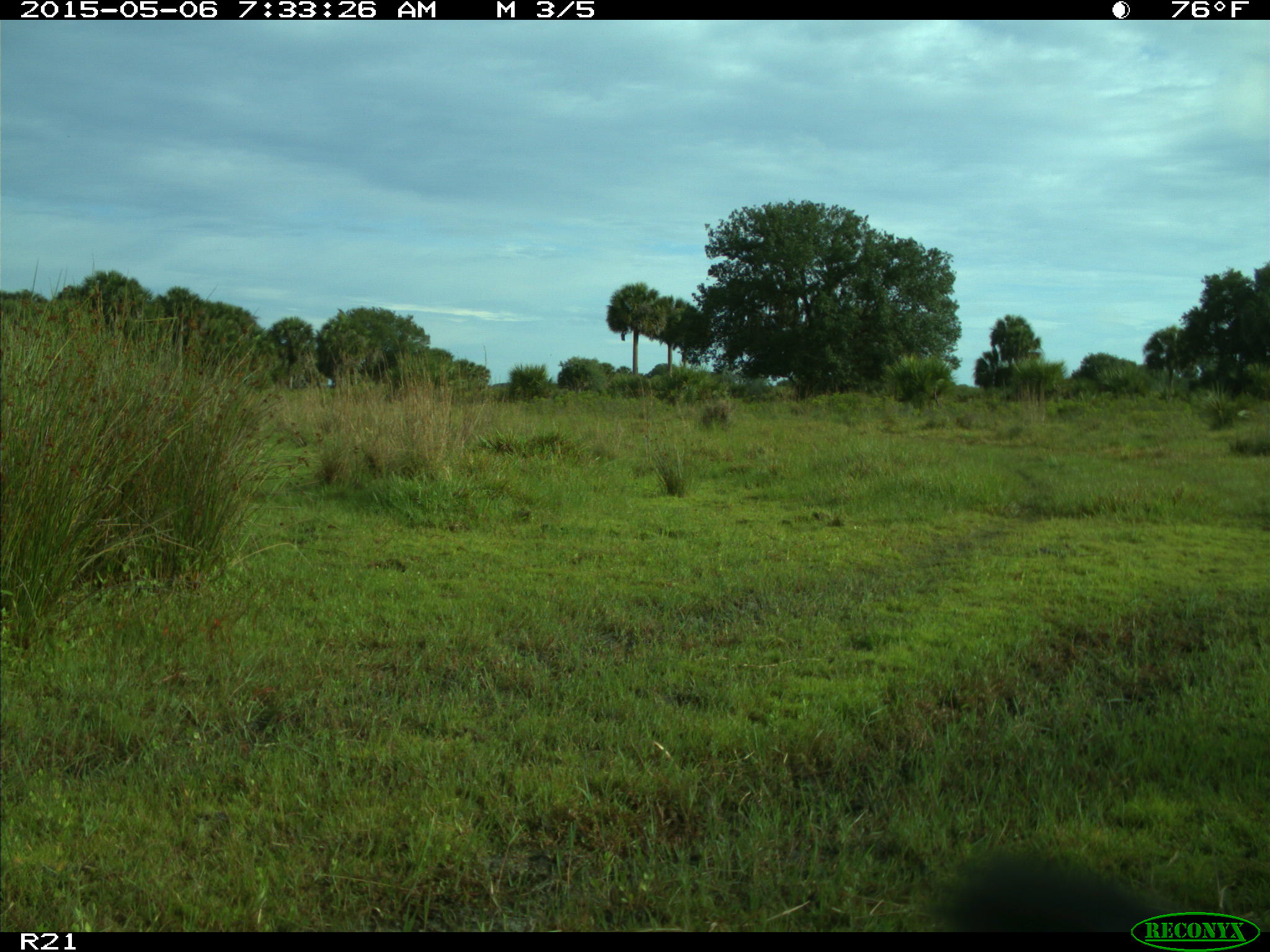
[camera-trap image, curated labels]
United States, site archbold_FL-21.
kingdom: Animalia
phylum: Chordata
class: Mammalia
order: Artiodactyla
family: Bovidae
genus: Bos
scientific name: Bos taurus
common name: domestic cow